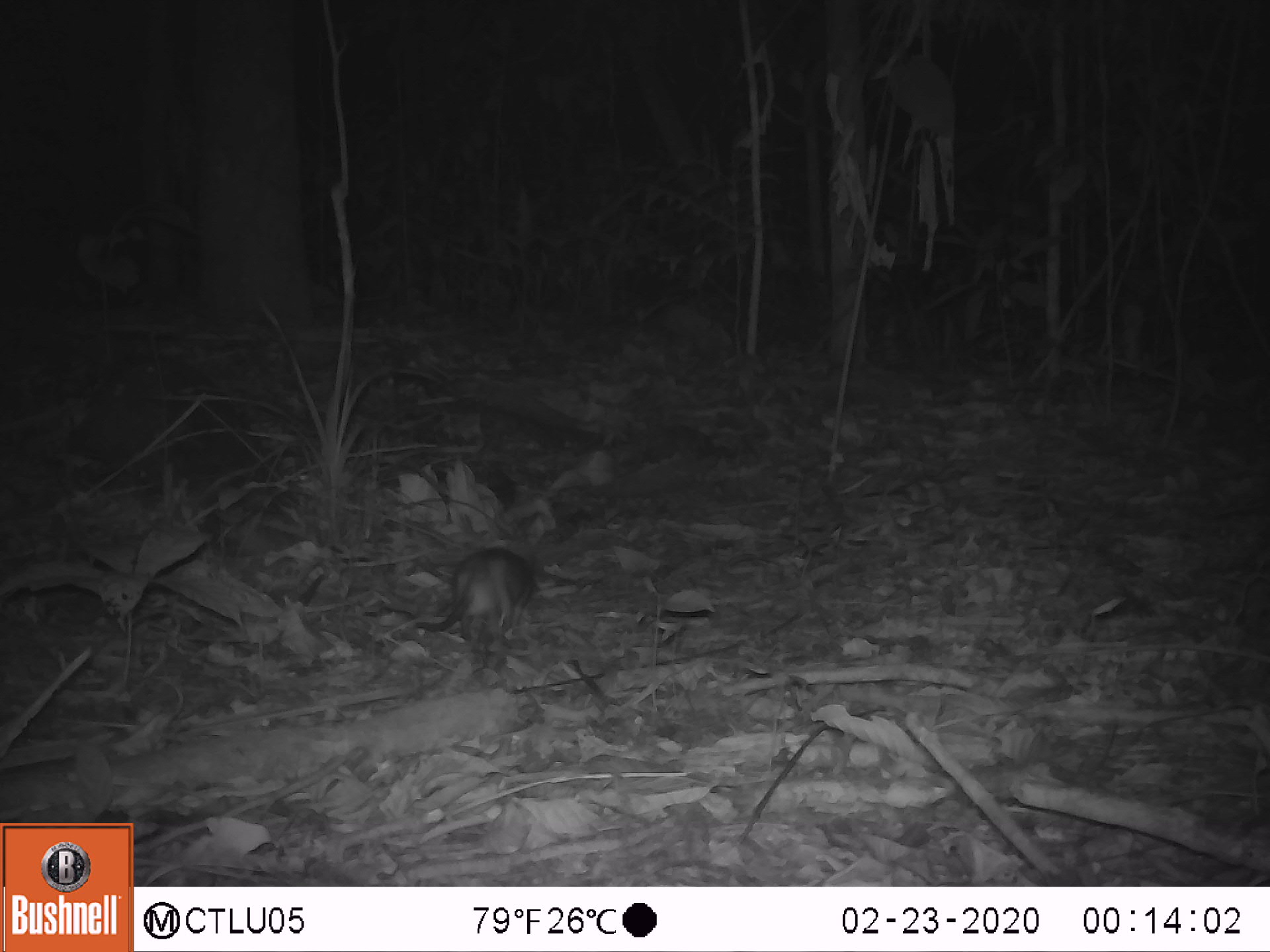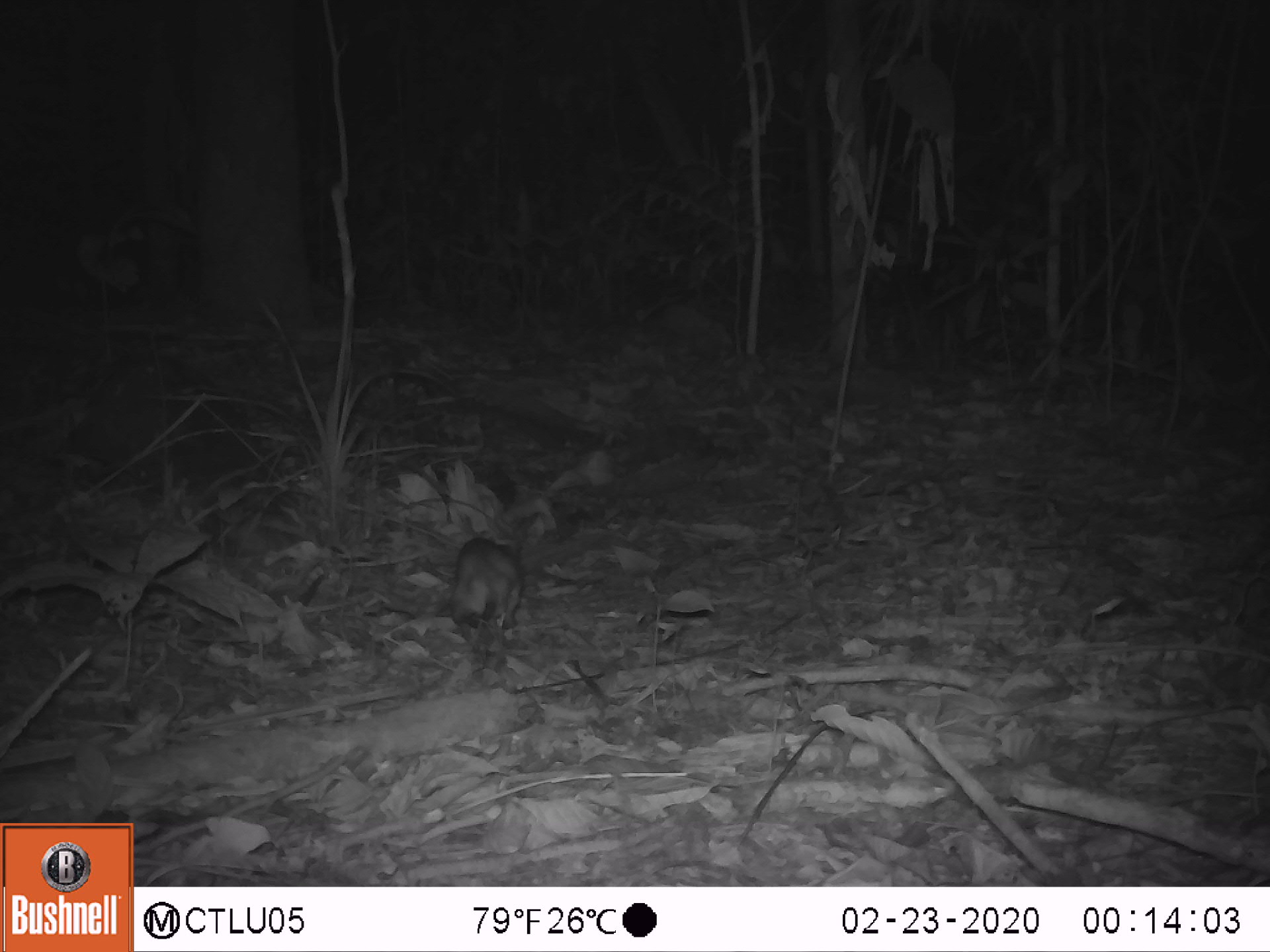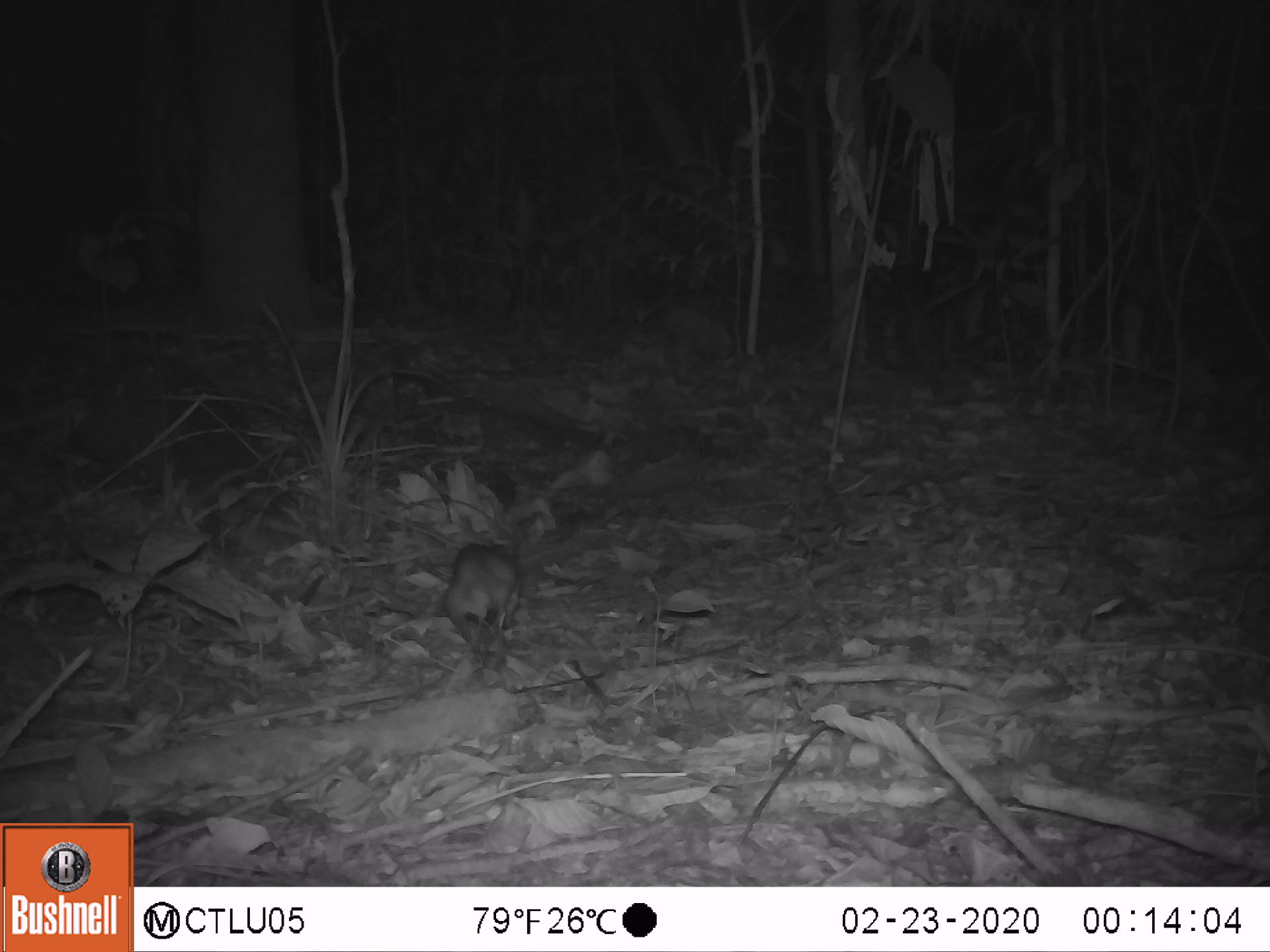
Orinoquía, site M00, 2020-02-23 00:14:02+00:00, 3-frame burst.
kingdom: Animalia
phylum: Chordata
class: Mammalia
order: Rodentia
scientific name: Rodentia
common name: rodent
Rodent (Rodentia).